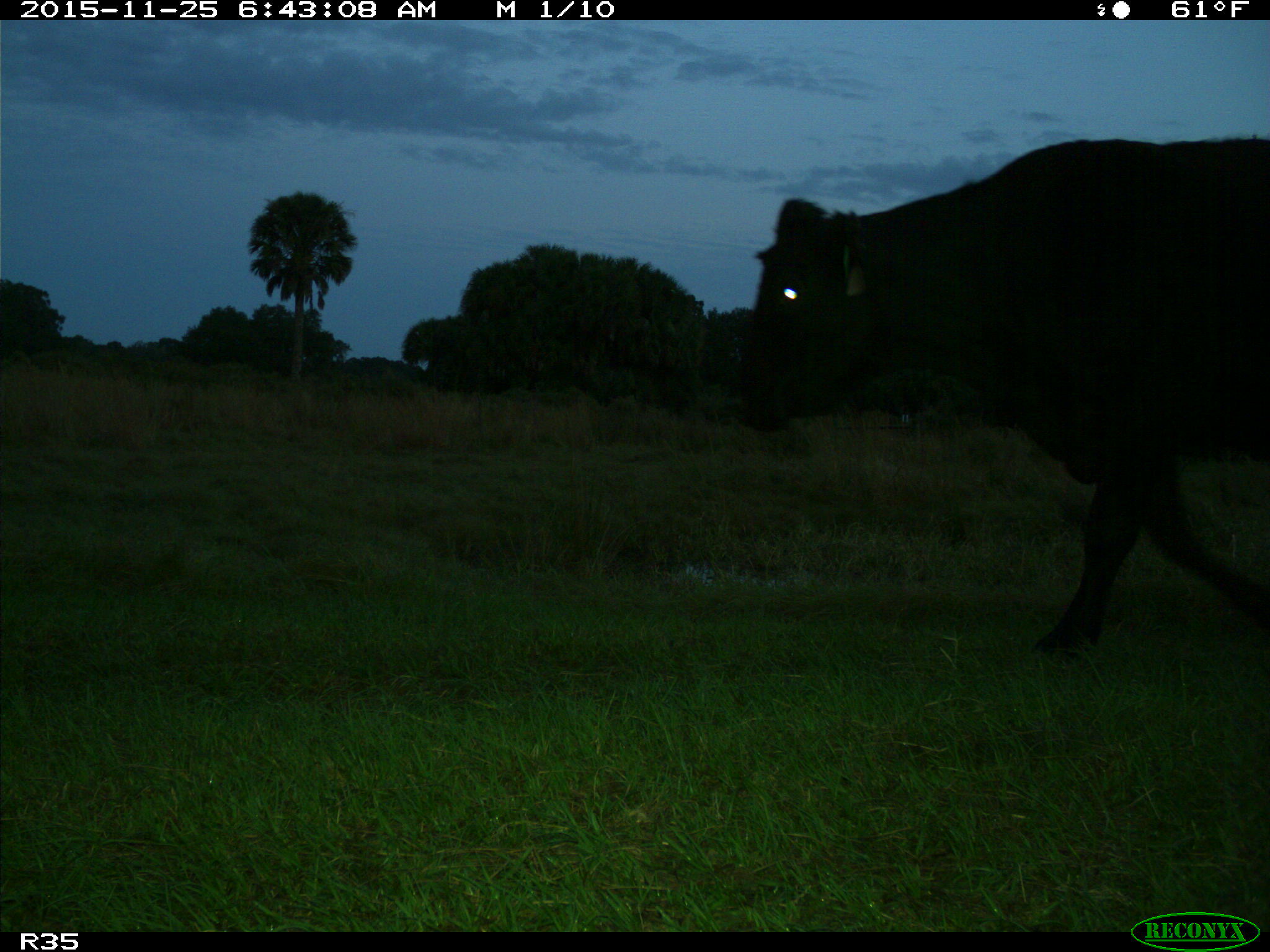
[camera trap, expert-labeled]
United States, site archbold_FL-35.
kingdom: Animalia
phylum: Chordata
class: Mammalia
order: Artiodactyla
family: Bovidae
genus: Bos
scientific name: Bos taurus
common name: domestic cow